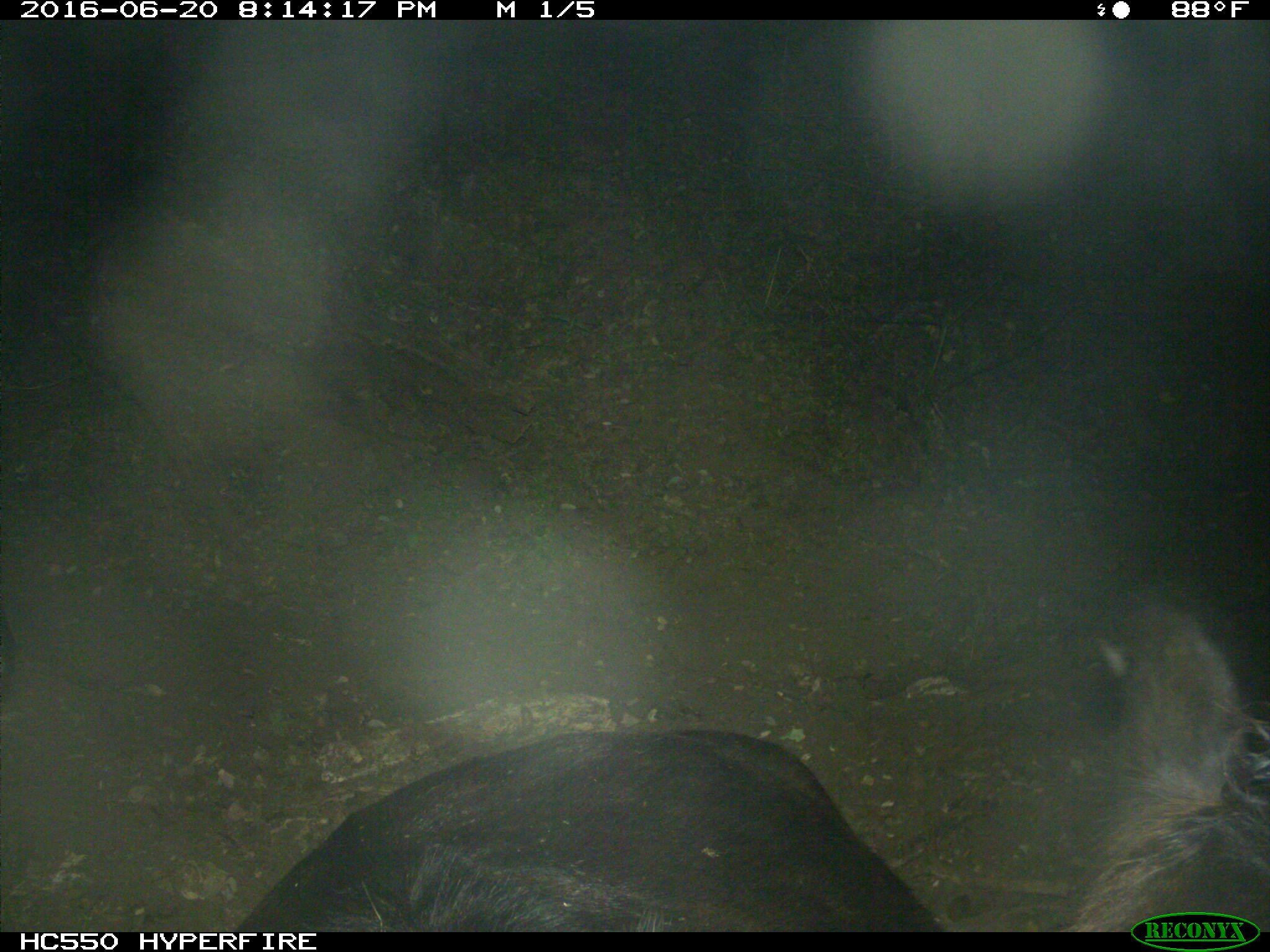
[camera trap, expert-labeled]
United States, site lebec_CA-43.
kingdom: Animalia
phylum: Chordata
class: Mammalia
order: Artiodactyla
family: Bovidae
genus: Bos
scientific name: Bos taurus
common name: domestic cow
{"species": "Bos taurus (domestic cow)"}